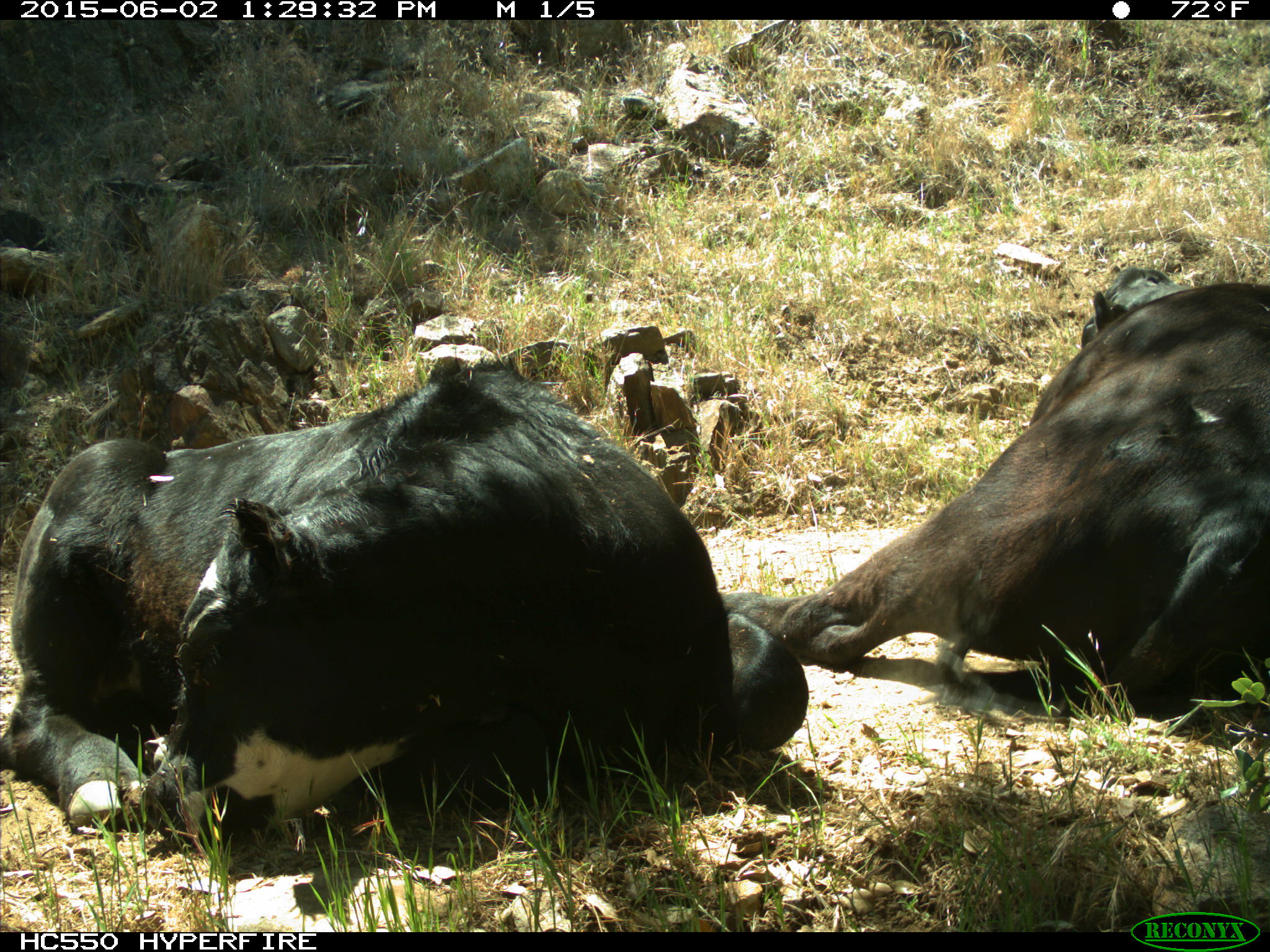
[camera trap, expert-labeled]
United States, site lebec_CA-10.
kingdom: Animalia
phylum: Chordata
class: Mammalia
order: Artiodactyla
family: Bovidae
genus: Bos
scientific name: Bos taurus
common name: domestic cow